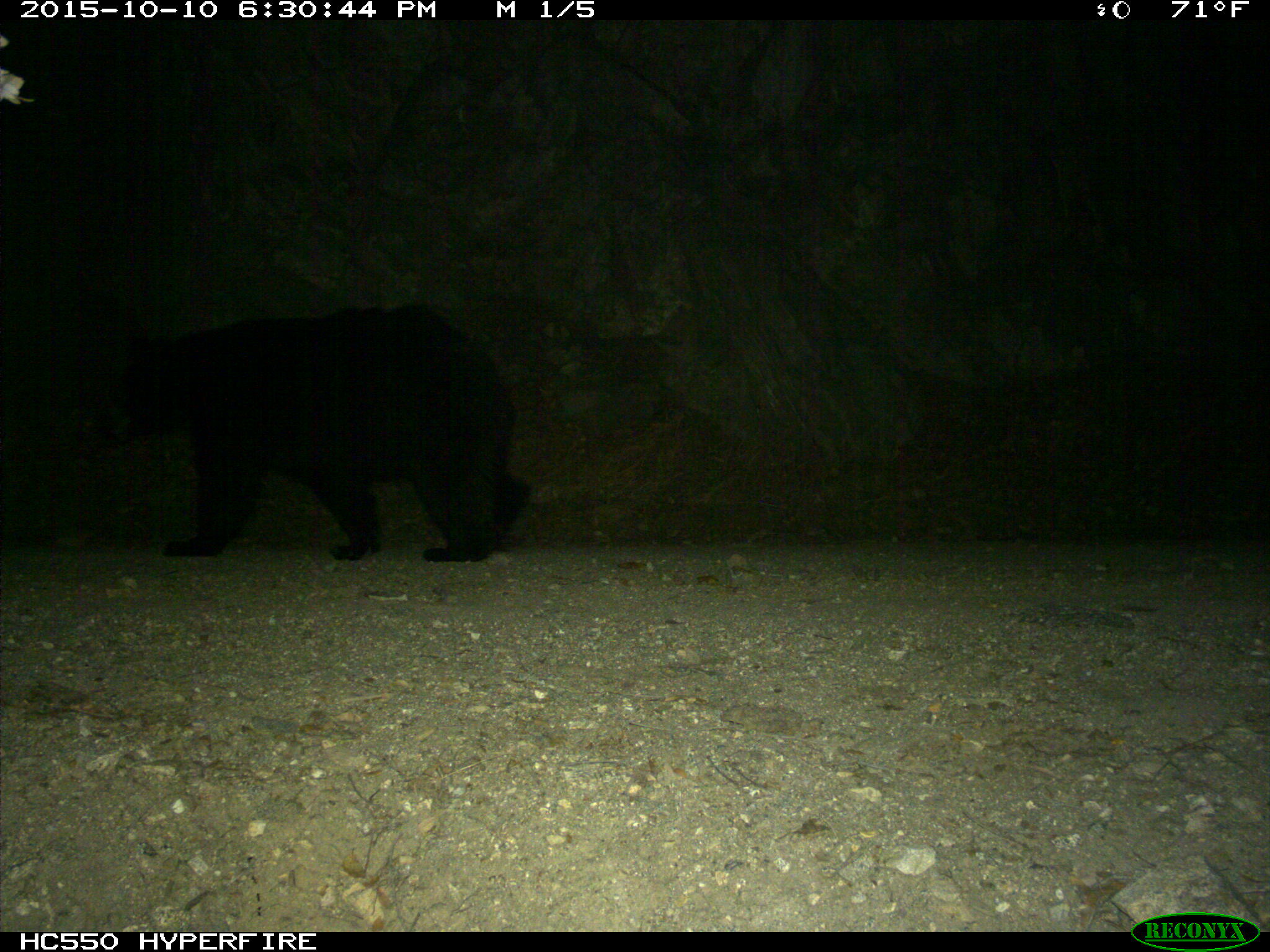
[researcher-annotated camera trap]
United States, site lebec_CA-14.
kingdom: Animalia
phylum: Chordata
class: Mammalia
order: Carnivora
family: Ursidae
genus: Ursus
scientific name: Ursus americanus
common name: american black bear